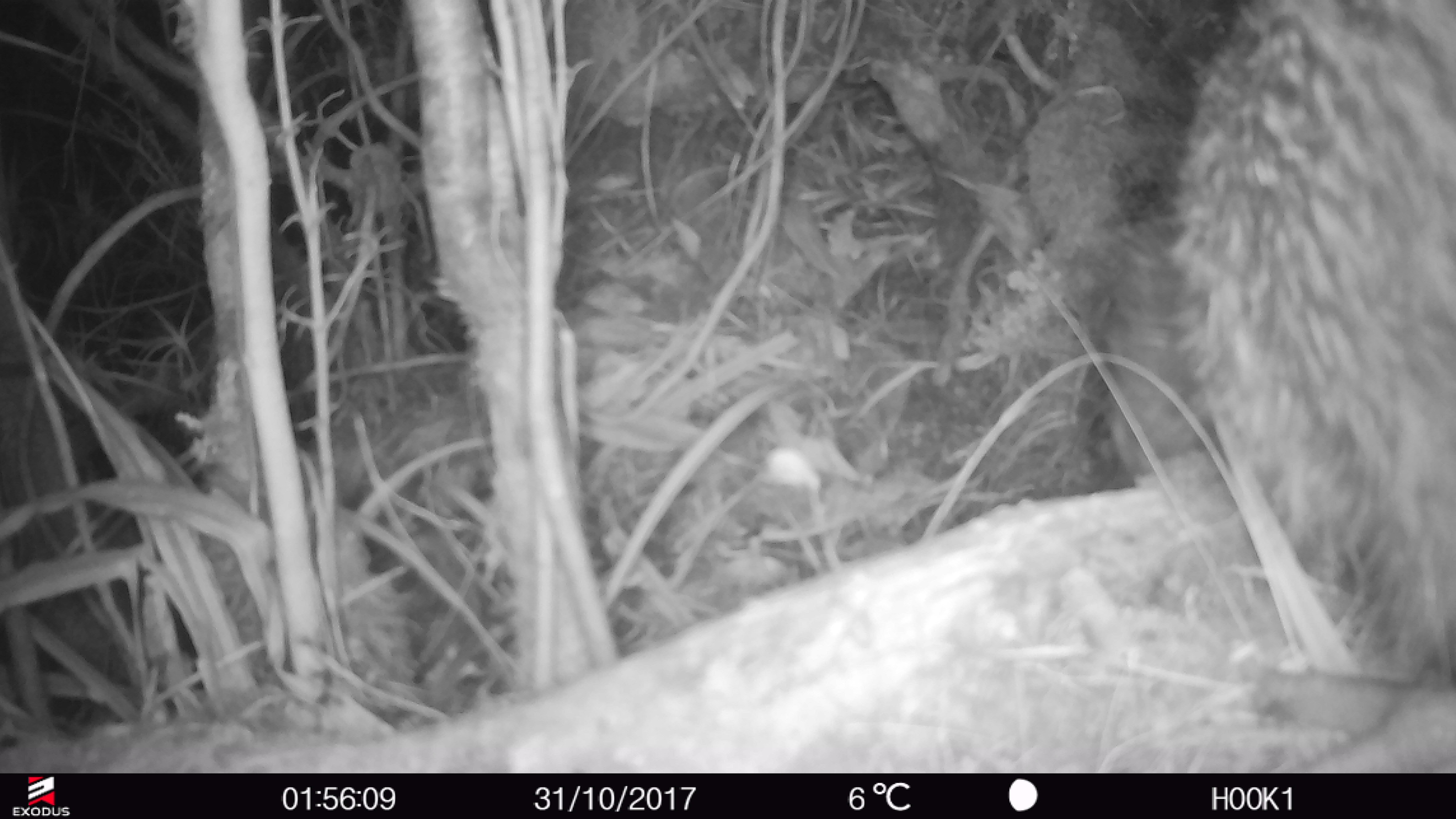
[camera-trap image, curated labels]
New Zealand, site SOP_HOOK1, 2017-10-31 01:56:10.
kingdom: Animalia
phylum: Chordata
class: Aves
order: Apterygiformes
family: Apterygidae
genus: Apteryx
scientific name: Apteryx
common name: kiwi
Kiwi (Apteryx).